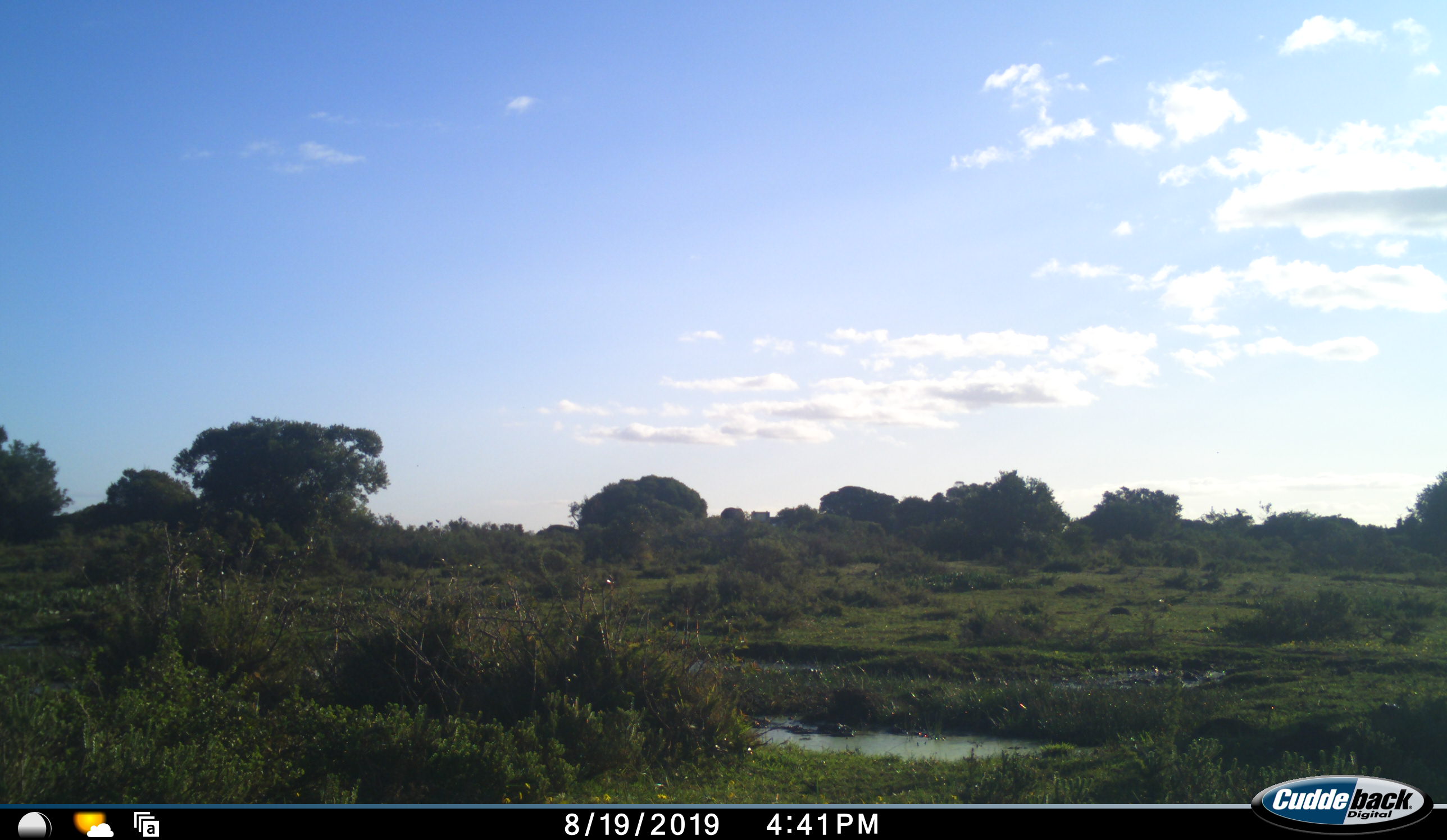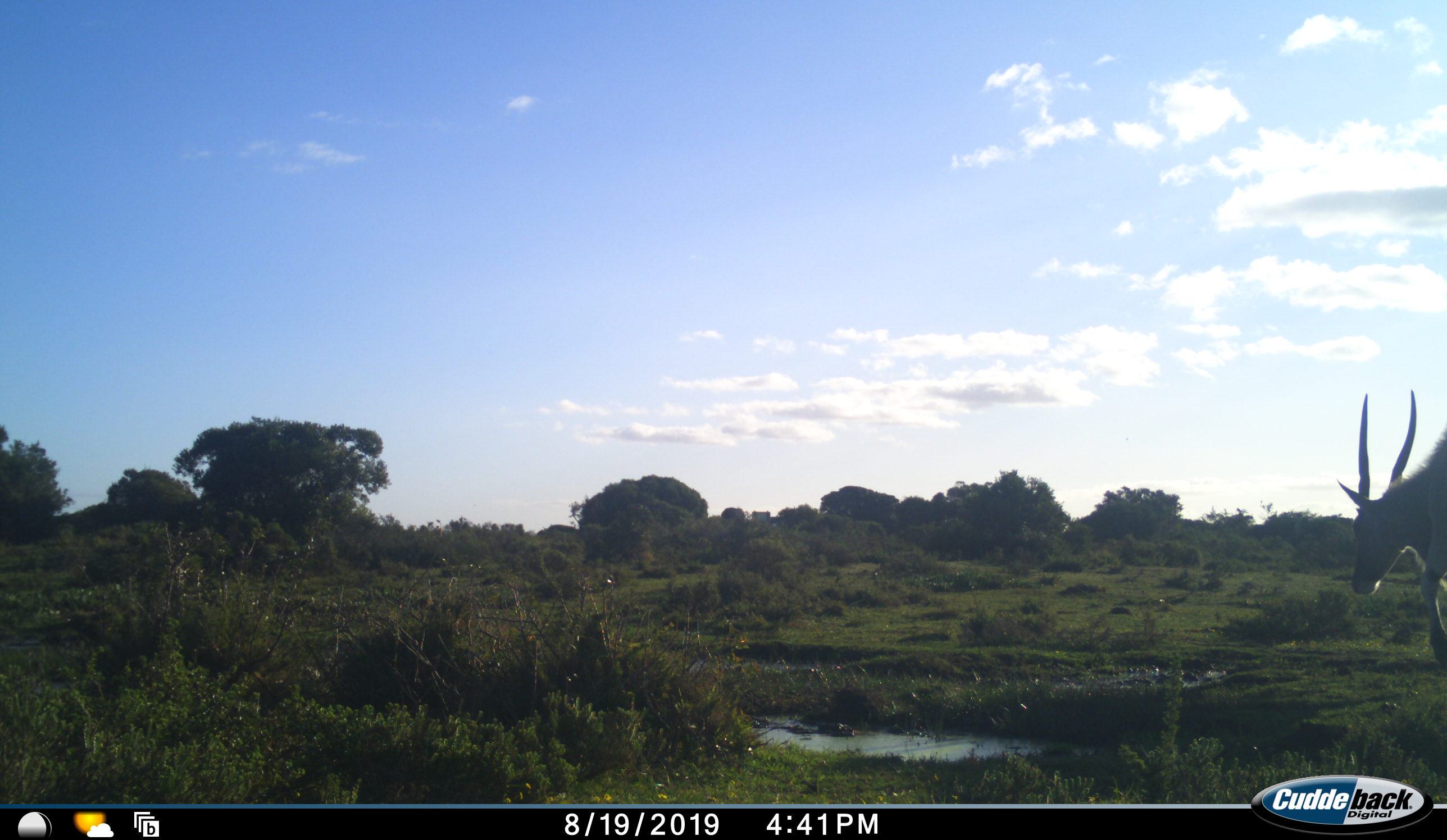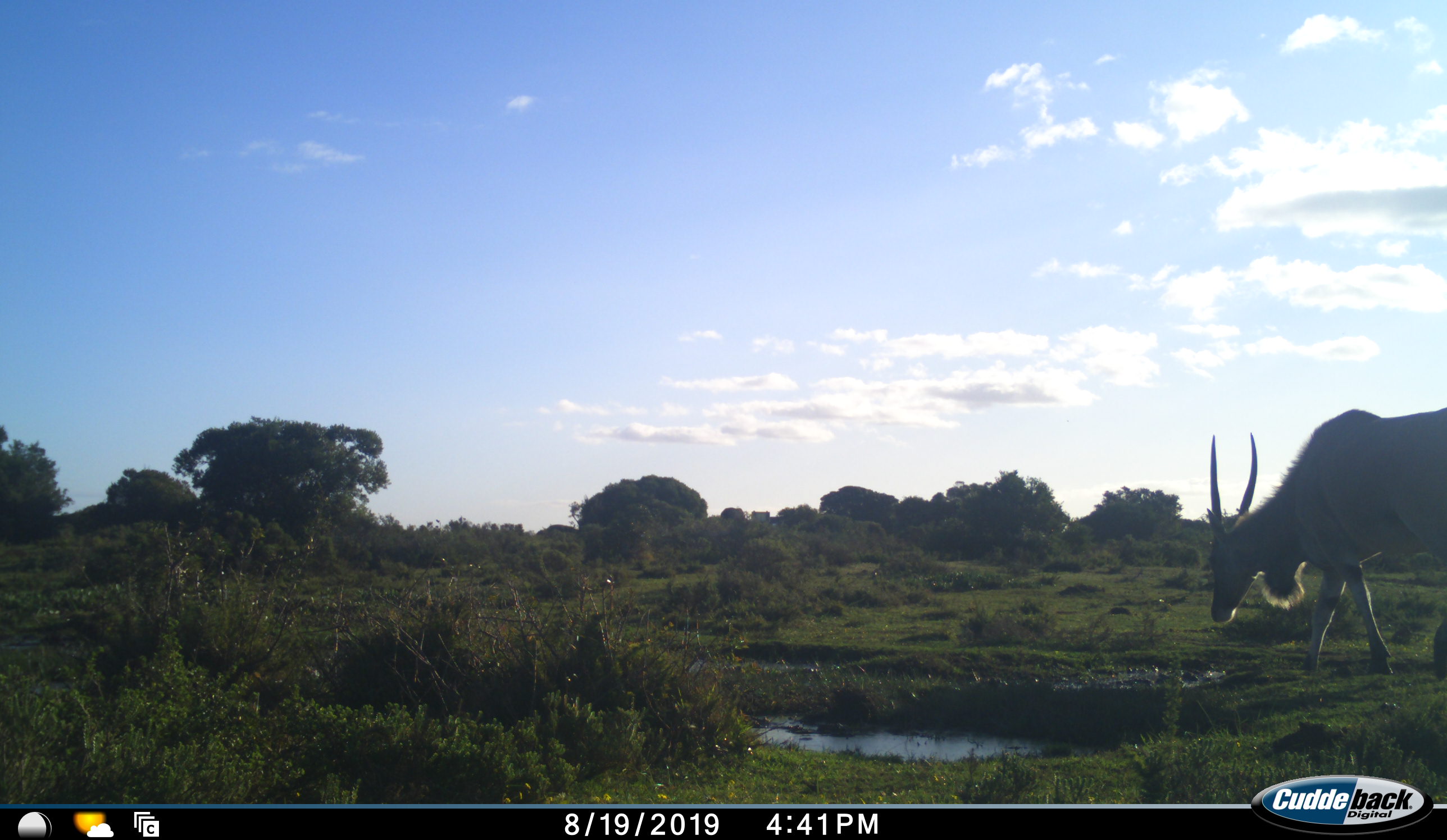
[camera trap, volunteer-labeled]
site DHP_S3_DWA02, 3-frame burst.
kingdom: Animalia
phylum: Chordata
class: Mammalia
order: Artiodactyla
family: Bovidae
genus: Tragelaphus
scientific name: Tragelaphus oryx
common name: eland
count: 1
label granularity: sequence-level